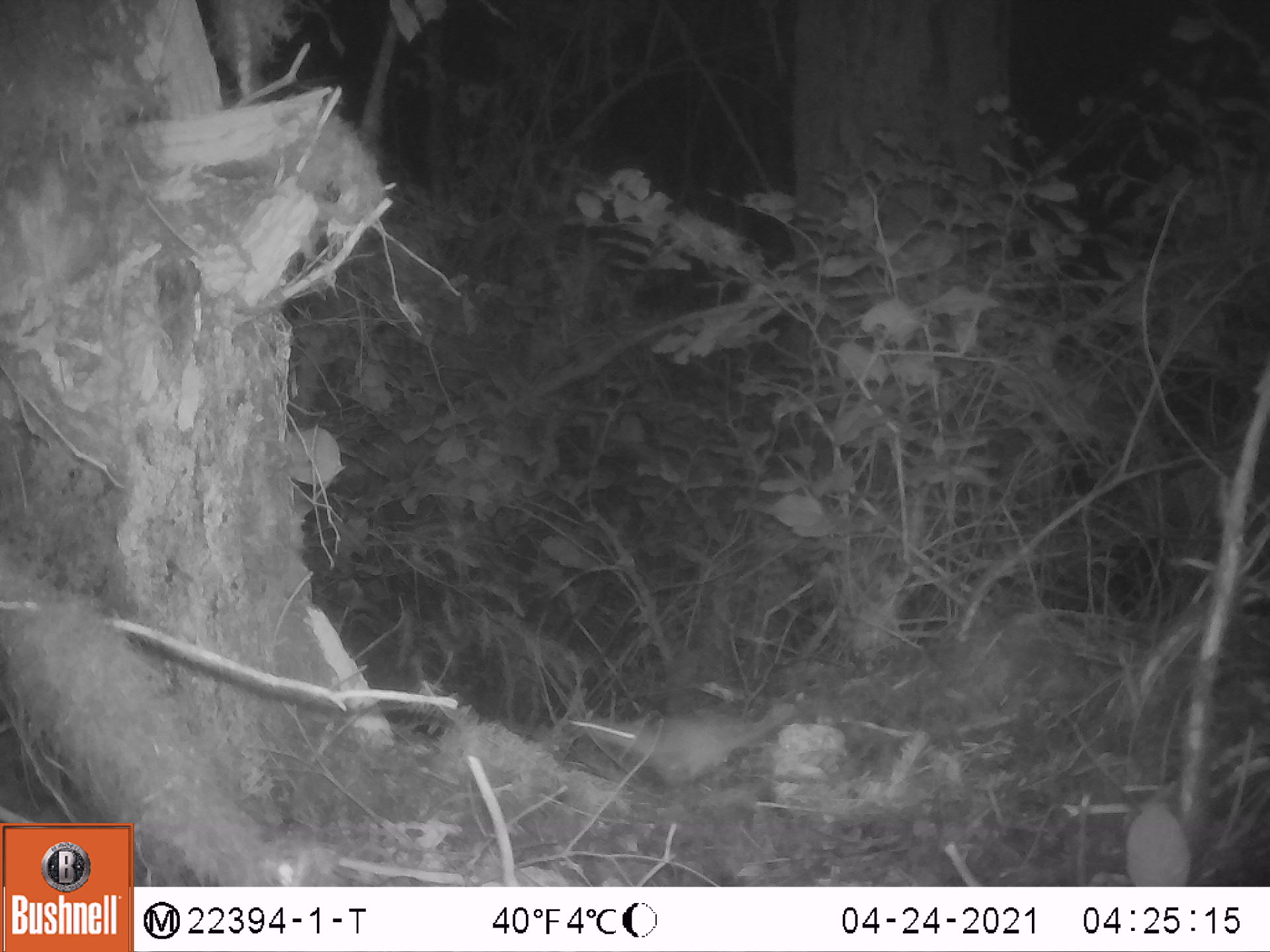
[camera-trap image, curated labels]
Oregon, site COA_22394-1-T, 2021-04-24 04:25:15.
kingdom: Animalia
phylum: Chordata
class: Mammalia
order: Rodentia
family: Sciuridae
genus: Glaucomys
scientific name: Glaucomys oregonensis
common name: humboldt's flying squirrel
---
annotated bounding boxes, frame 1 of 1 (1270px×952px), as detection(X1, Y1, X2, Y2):
humboldt's flying squirrel: detection(568, 679, 803, 795)